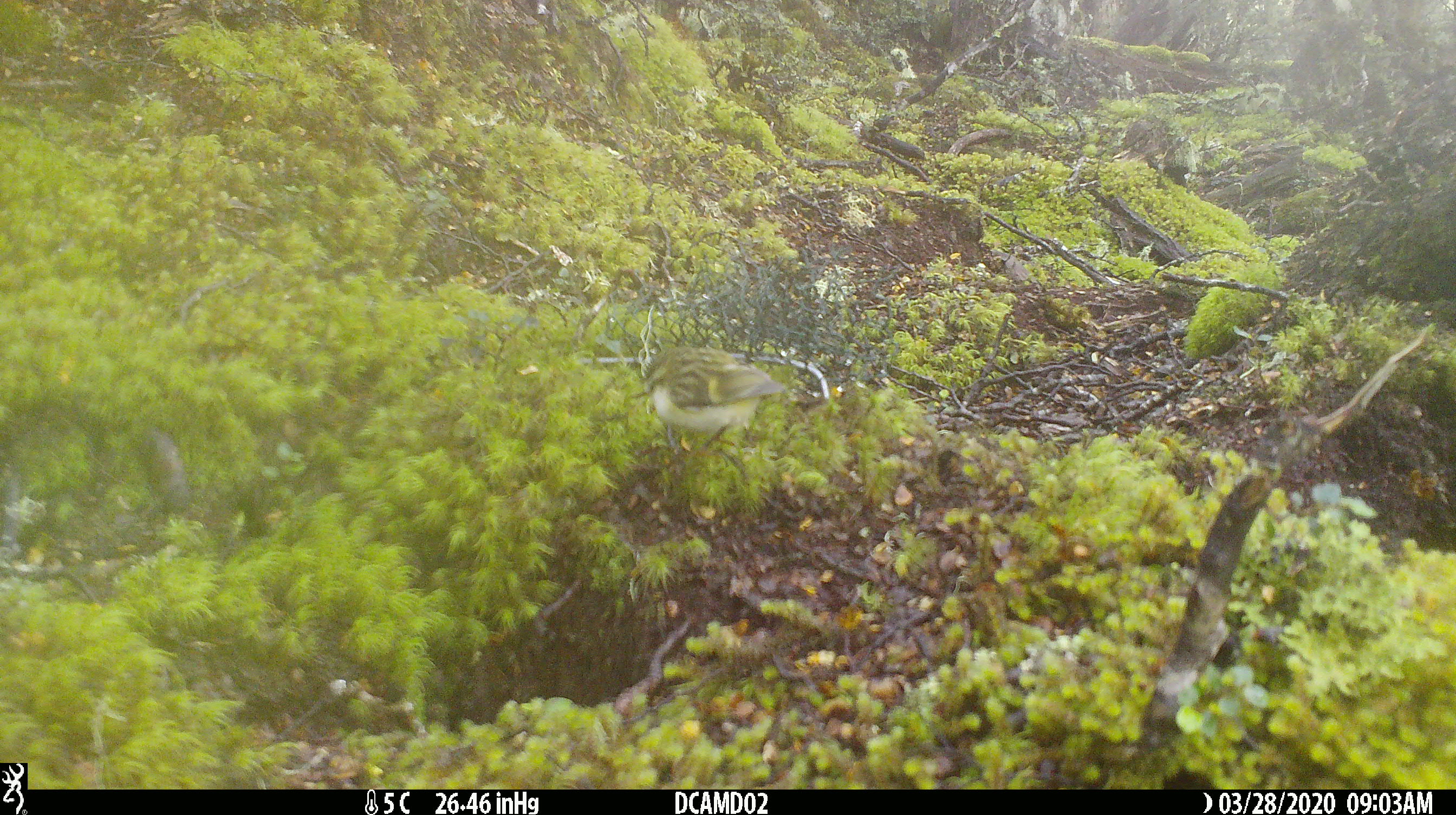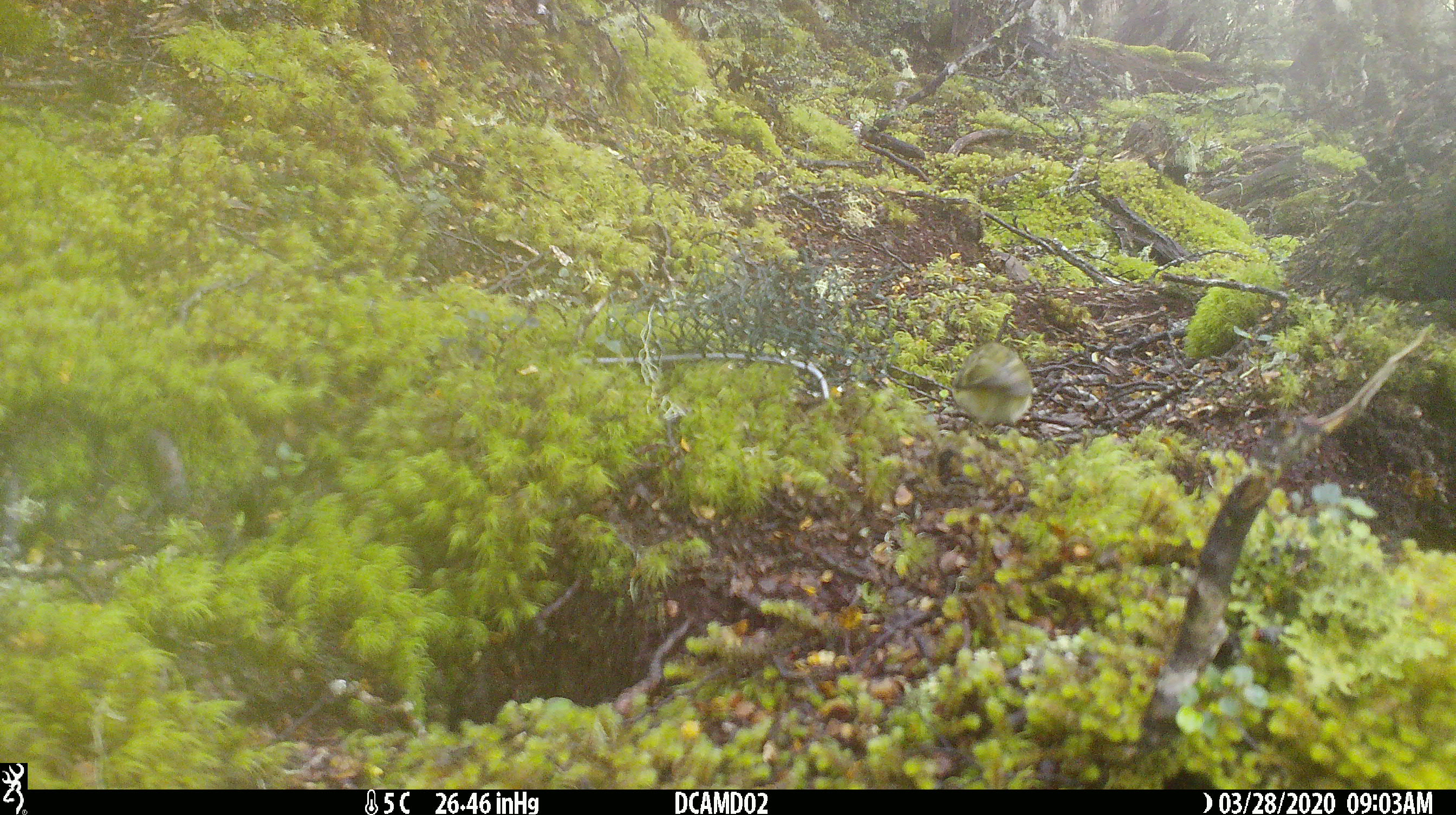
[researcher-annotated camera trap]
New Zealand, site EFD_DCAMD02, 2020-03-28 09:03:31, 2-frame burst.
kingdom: Animalia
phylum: Chordata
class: Aves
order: Passeriformes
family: Acanthisittidae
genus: Acanthisitta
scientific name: Acanthisitta chloris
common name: rifleman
Rifleman (Acanthisitta chloris).